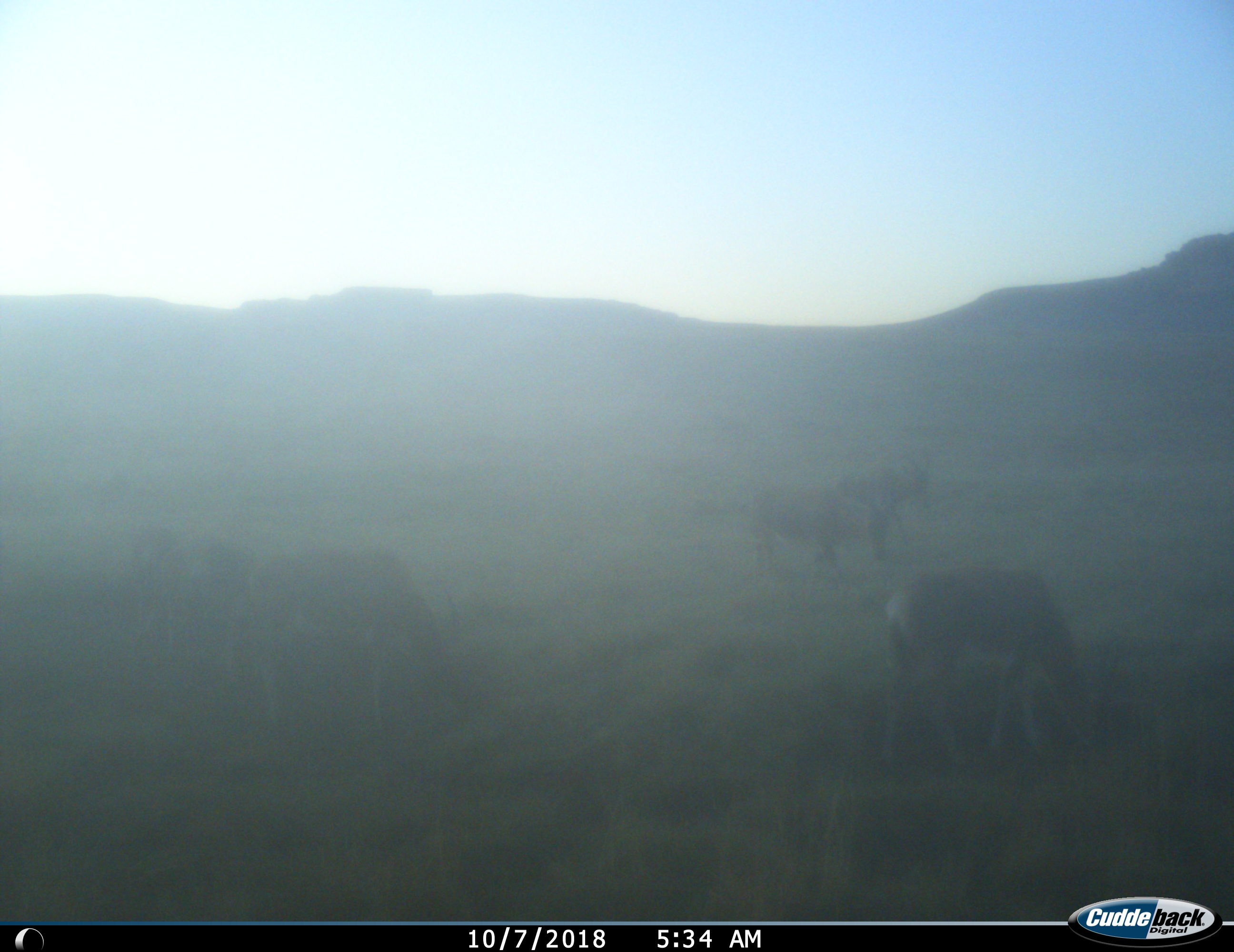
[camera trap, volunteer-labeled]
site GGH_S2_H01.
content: unidentified animal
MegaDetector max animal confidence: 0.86